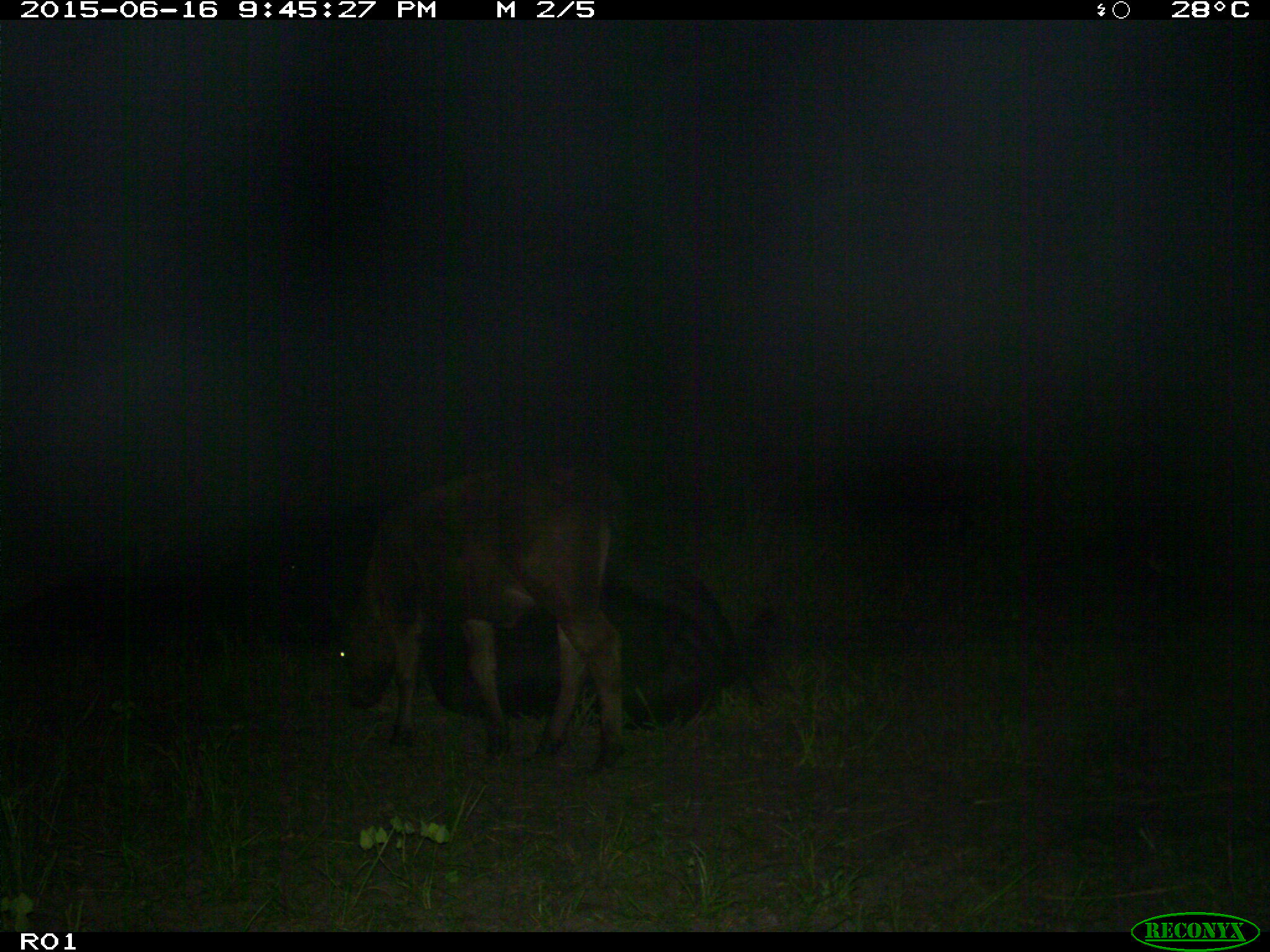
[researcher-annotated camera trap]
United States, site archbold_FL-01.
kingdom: Animalia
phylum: Chordata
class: Mammalia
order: Artiodactyla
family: Bovidae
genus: Bos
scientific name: Bos taurus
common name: domestic cow